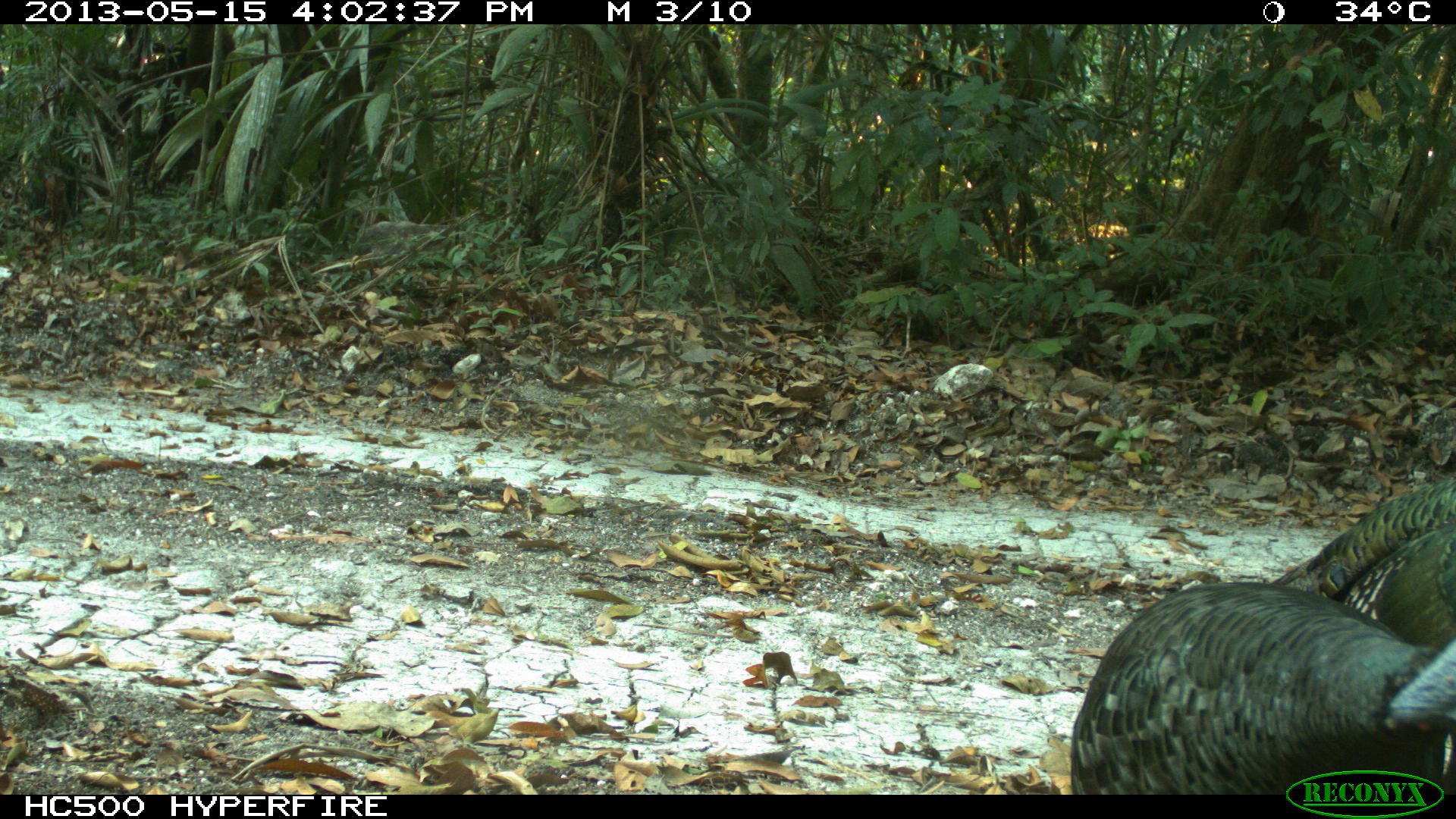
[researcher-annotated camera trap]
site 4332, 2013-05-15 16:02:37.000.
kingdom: Animalia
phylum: Chordata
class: Aves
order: Galliformes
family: Phasianidae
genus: Meleagris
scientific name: Meleagris ocellata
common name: ocellated turkey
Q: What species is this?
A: Meleagris ocellata (ocellated turkey).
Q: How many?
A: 2.